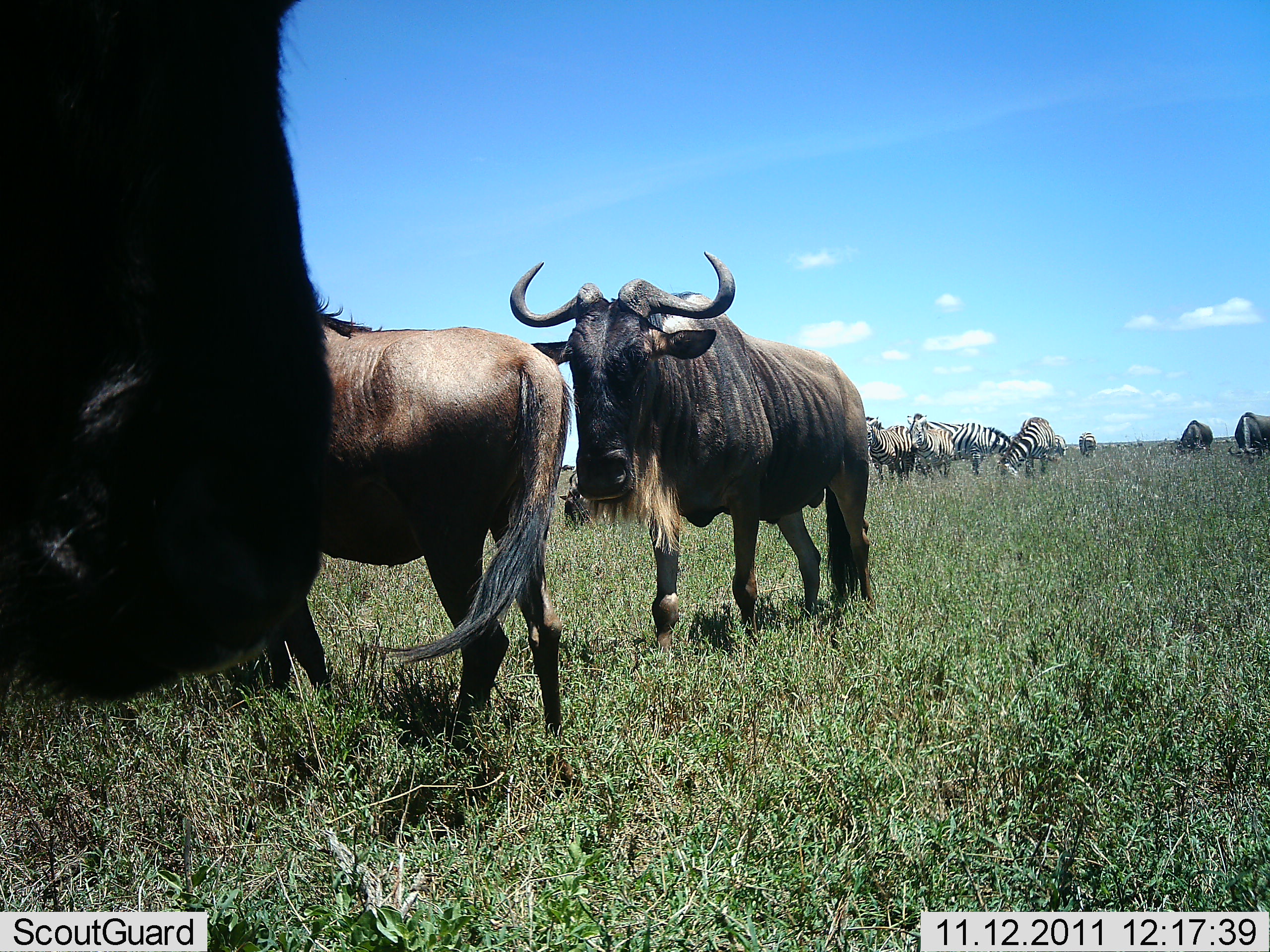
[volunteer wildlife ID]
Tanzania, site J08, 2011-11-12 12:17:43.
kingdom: Animalia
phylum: Chordata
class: Mammalia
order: Artiodactyla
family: Bovidae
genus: Connochaetes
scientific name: Connochaetes taurinus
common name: blue wildebeest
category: wildebeest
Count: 5.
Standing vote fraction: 85%.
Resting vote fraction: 5%.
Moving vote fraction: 25%.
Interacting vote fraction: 5%.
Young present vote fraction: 0%.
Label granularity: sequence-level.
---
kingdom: Animalia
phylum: Chordata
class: Mammalia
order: Perissodactyla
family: Equidae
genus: Equus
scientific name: Equus quagga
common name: plains zebra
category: zebra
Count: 4.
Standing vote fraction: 67%.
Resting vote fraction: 0%.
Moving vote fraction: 6%.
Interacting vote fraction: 0%.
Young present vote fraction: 0%.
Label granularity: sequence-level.